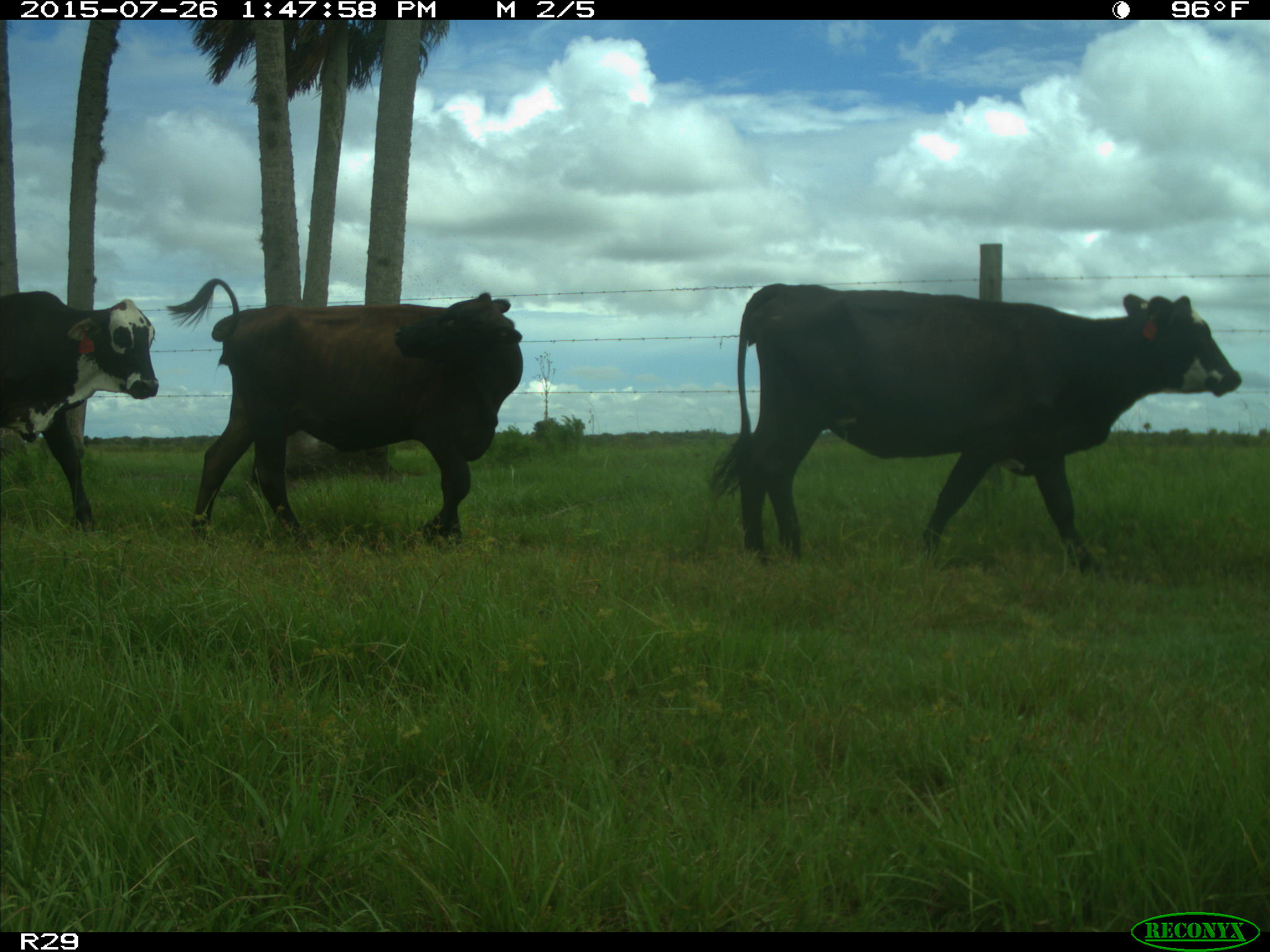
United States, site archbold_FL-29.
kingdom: Animalia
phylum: Chordata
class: Mammalia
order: Artiodactyla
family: Bovidae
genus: Bos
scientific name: Bos taurus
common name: domestic cow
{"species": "Bos taurus (domestic cow)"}